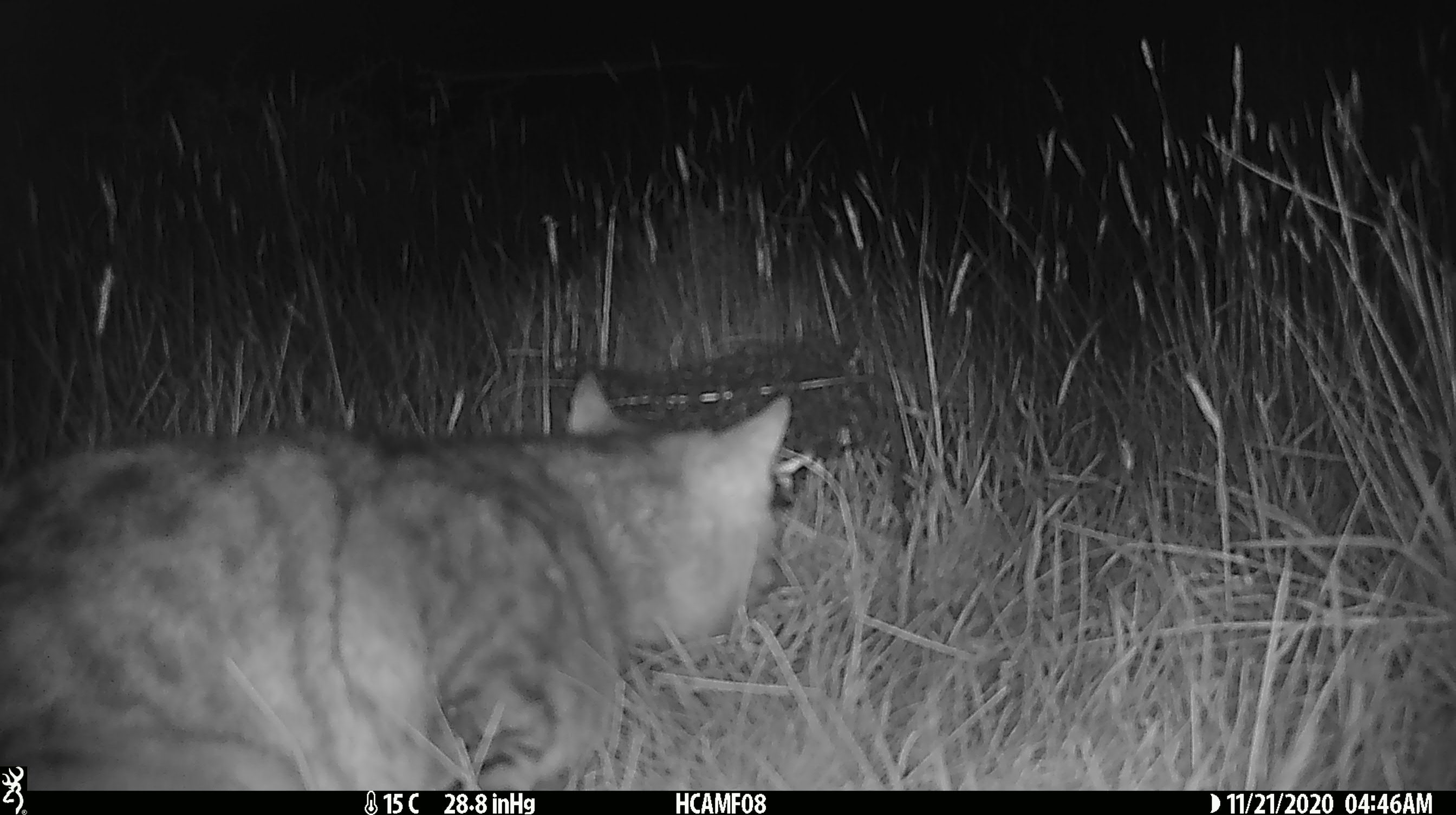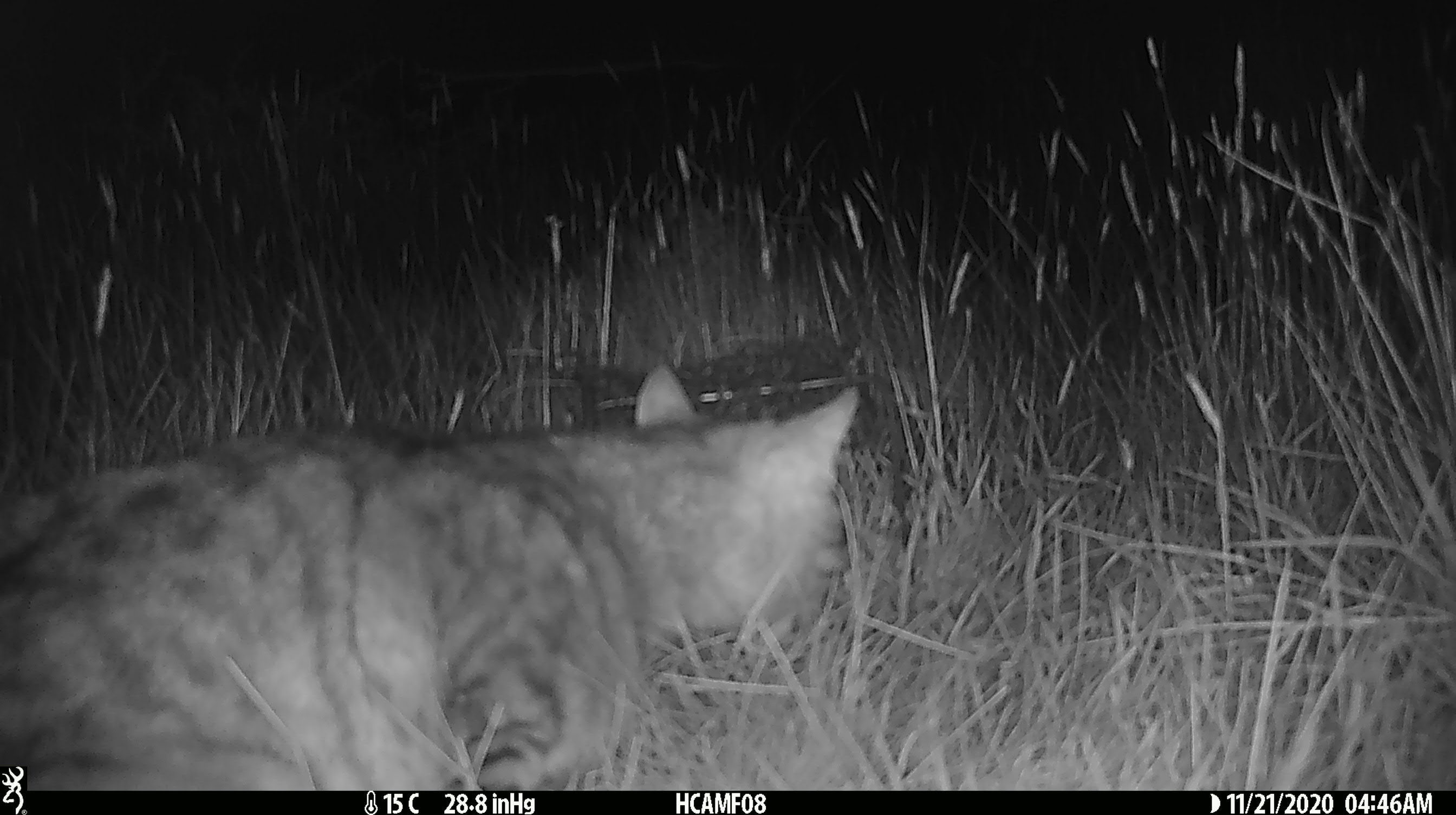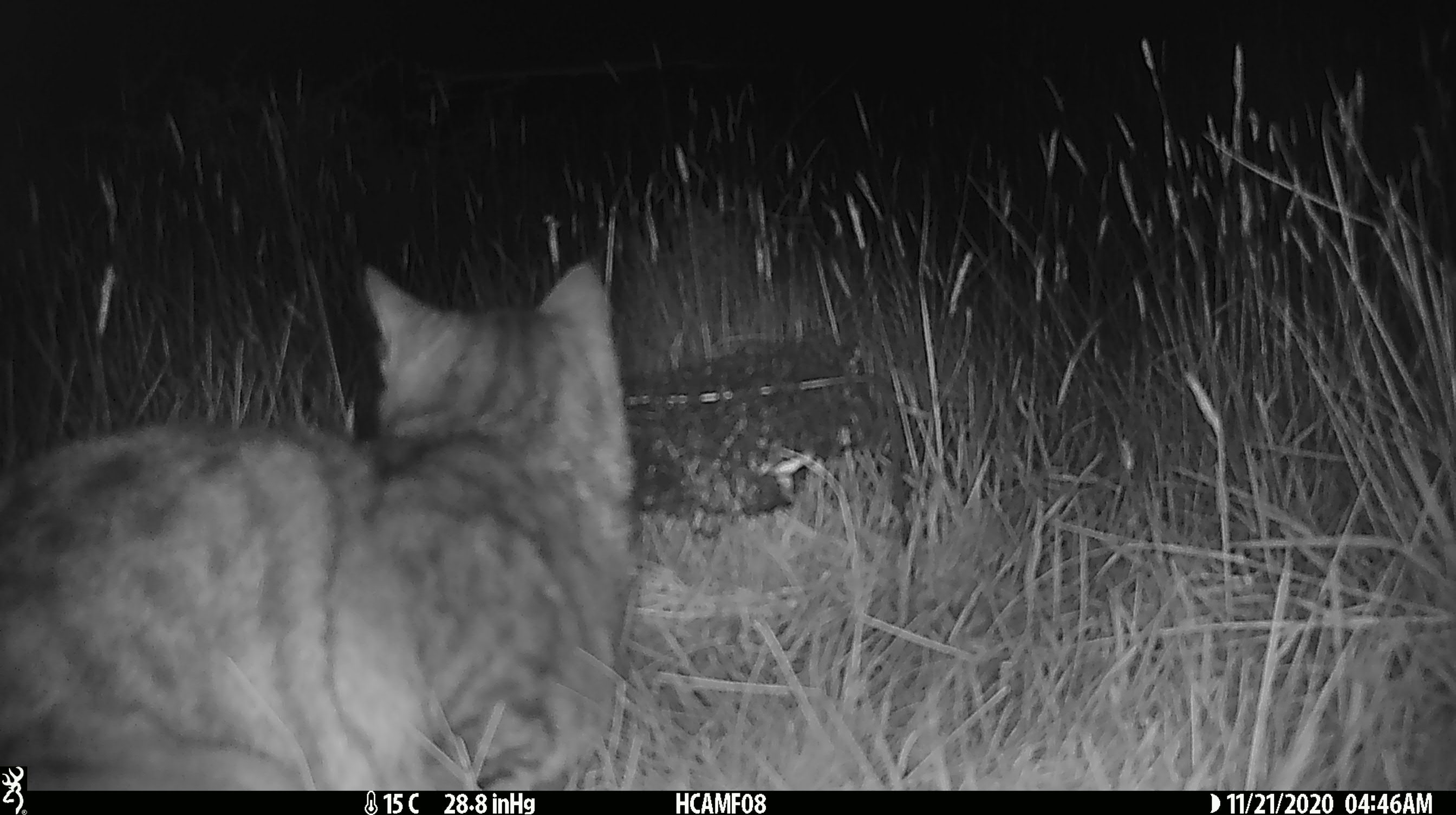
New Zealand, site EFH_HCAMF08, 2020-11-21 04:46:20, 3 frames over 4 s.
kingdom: Animalia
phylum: Chordata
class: Mammalia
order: Carnivora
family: Felidae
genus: Felis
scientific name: Felis catus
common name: domestic cat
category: cat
Cat (domestic cat) (Felis catus).